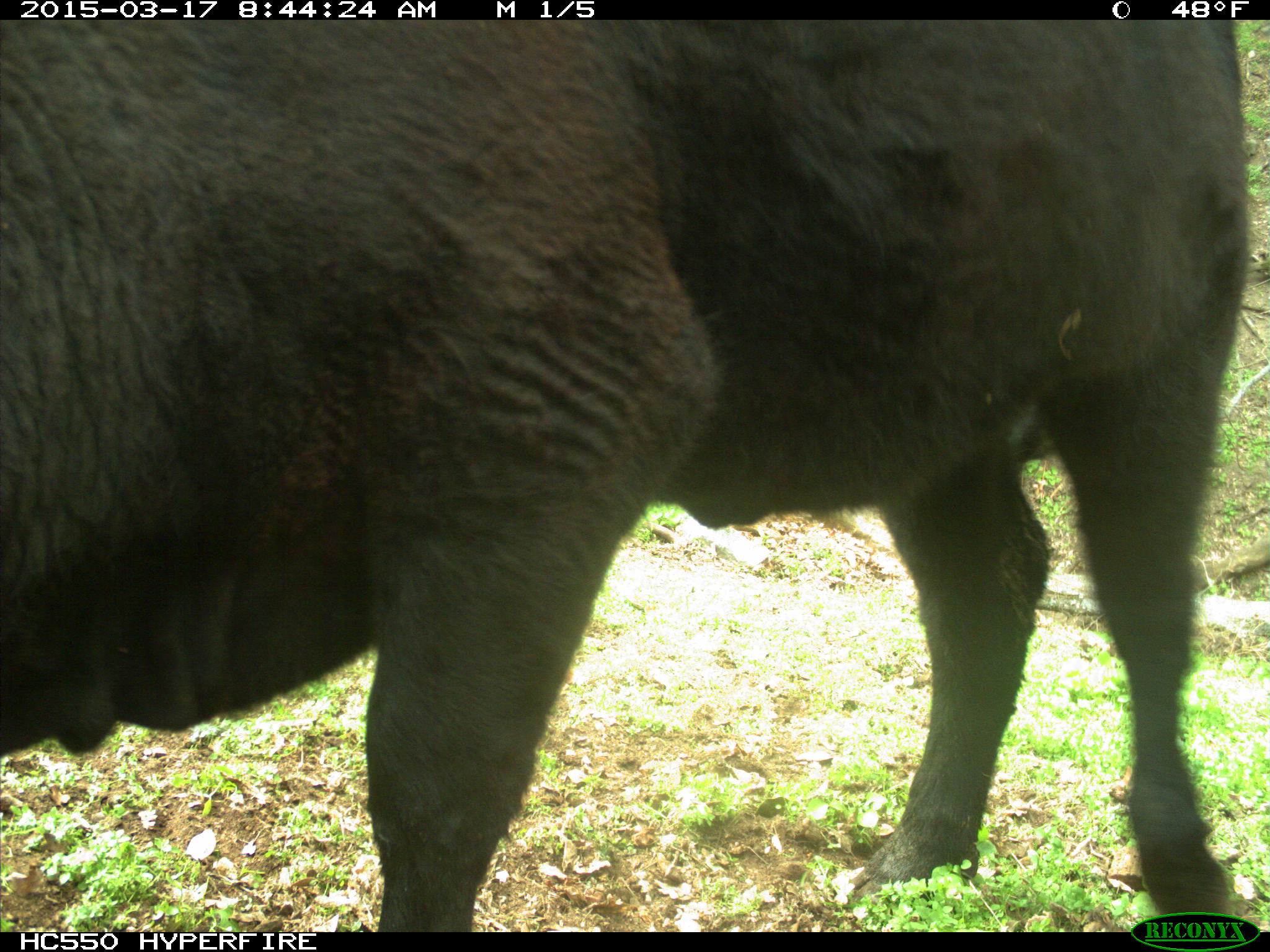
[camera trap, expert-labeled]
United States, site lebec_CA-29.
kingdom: Animalia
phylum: Chordata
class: Mammalia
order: Artiodactyla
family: Bovidae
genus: Bos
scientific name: Bos taurus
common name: domestic cow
Bos taurus (domestic cow).